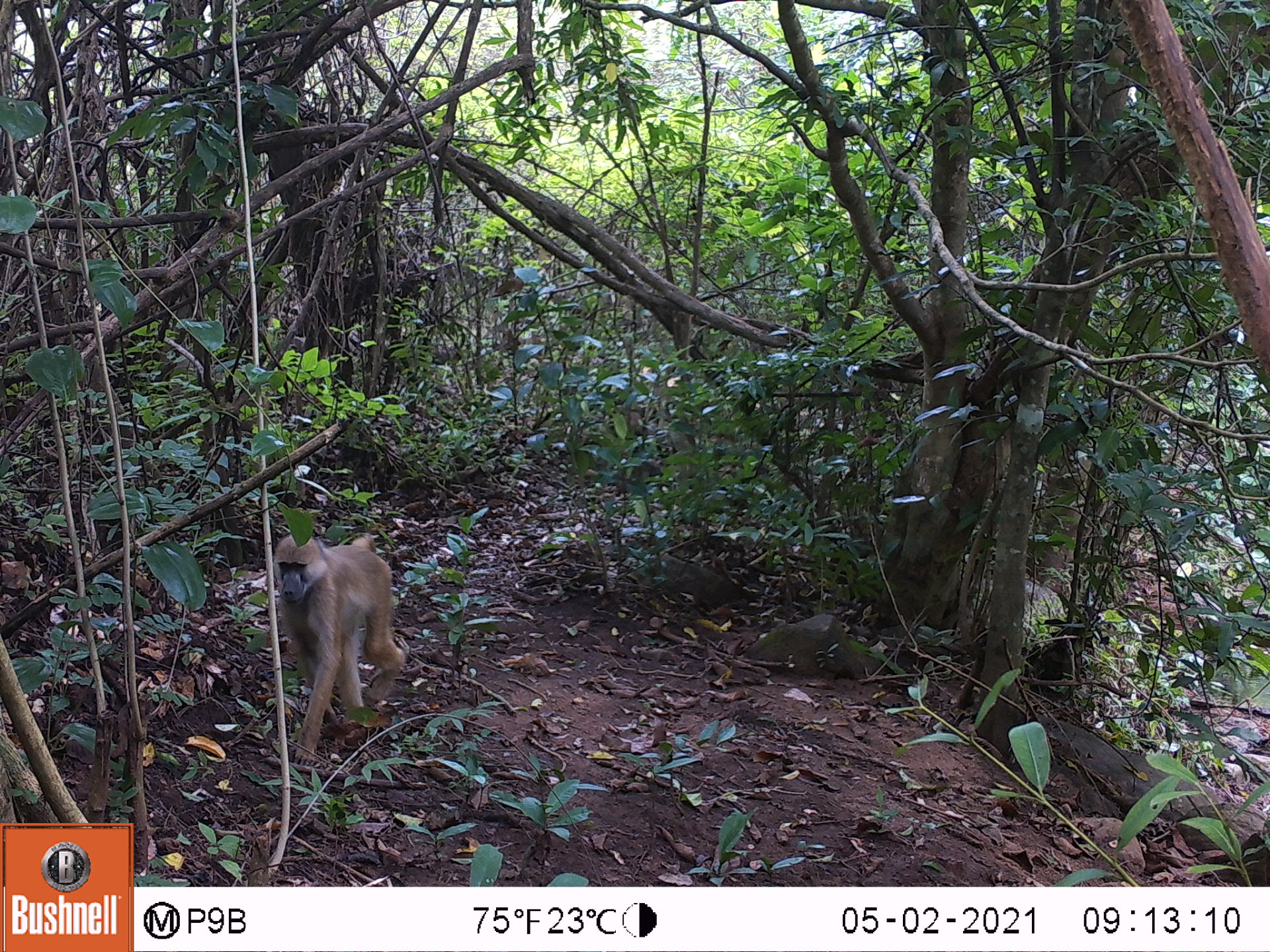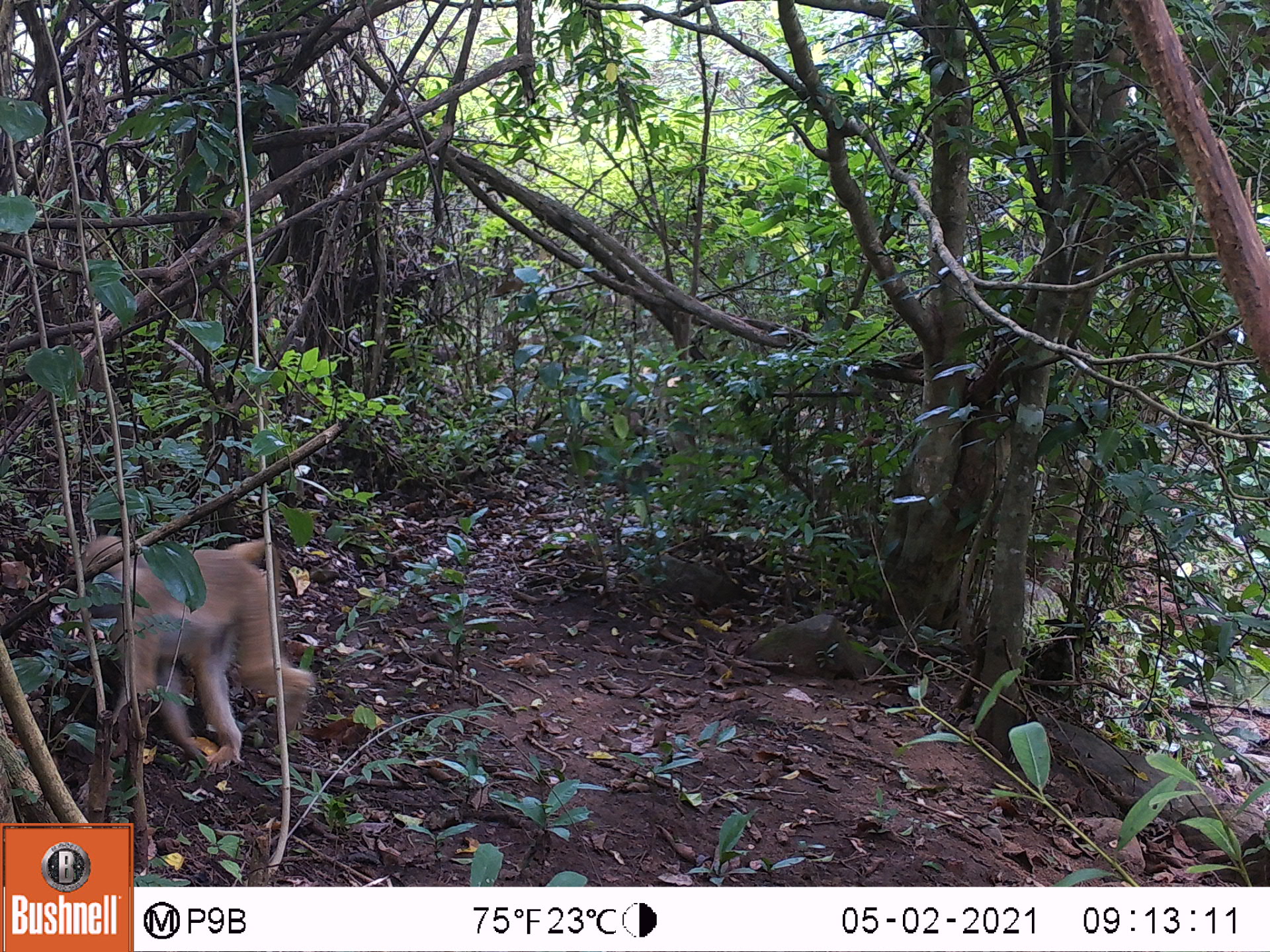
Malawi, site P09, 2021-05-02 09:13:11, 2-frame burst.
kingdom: Animalia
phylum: Chordata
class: Mammalia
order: Primates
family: Cercopithecidae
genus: Papio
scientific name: Papio cynocephalus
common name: yellow baboon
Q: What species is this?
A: Yellow baboon (Papio cynocephalus).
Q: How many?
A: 1.